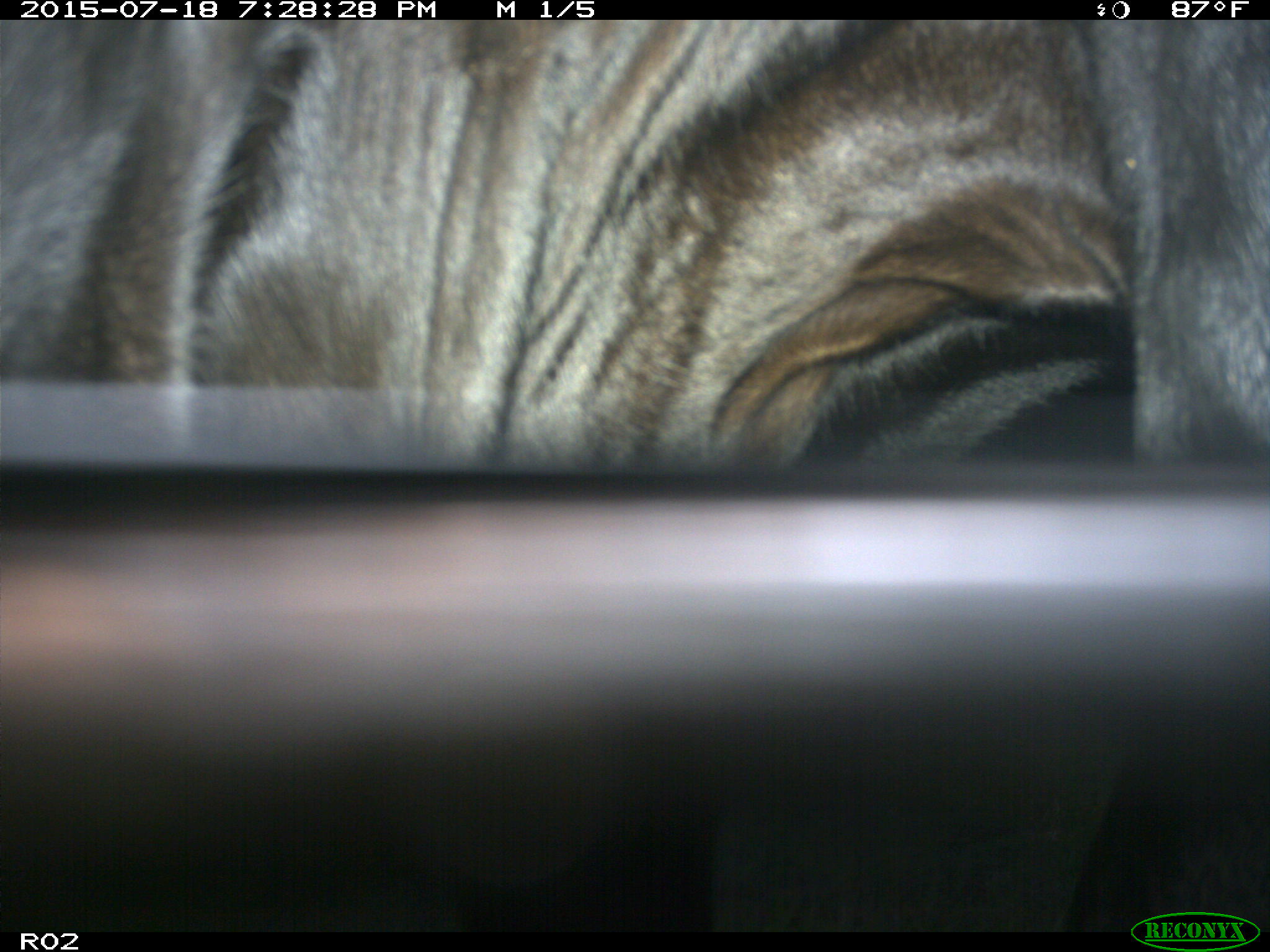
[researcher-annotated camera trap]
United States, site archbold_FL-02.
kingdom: Animalia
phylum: Chordata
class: Mammalia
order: Artiodactyla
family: Bovidae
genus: Bos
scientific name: Bos taurus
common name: domestic cow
Bos taurus (domestic cow).